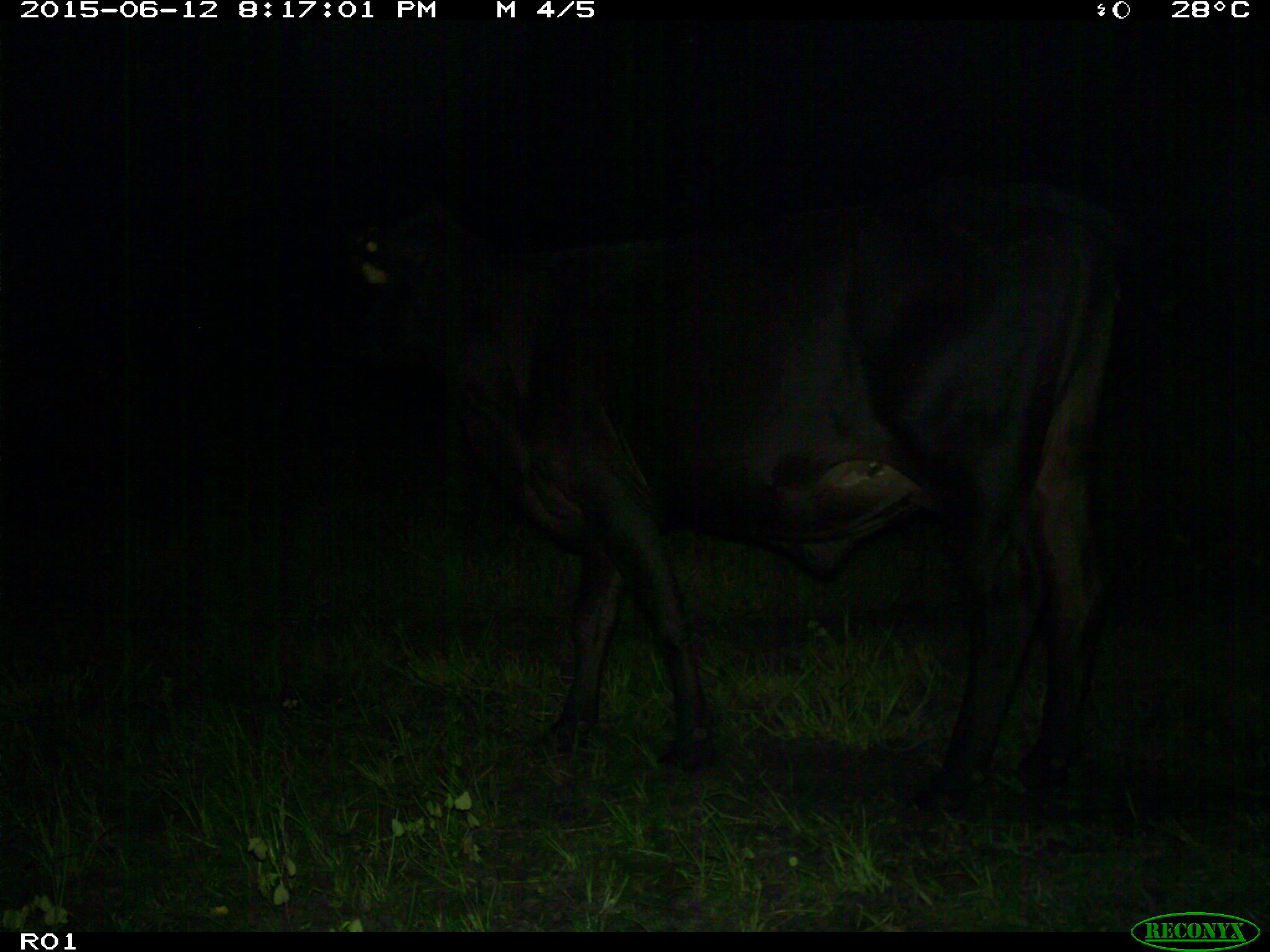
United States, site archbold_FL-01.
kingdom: Animalia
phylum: Chordata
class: Mammalia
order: Artiodactyla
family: Bovidae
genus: Bos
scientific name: Bos taurus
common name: domestic cow